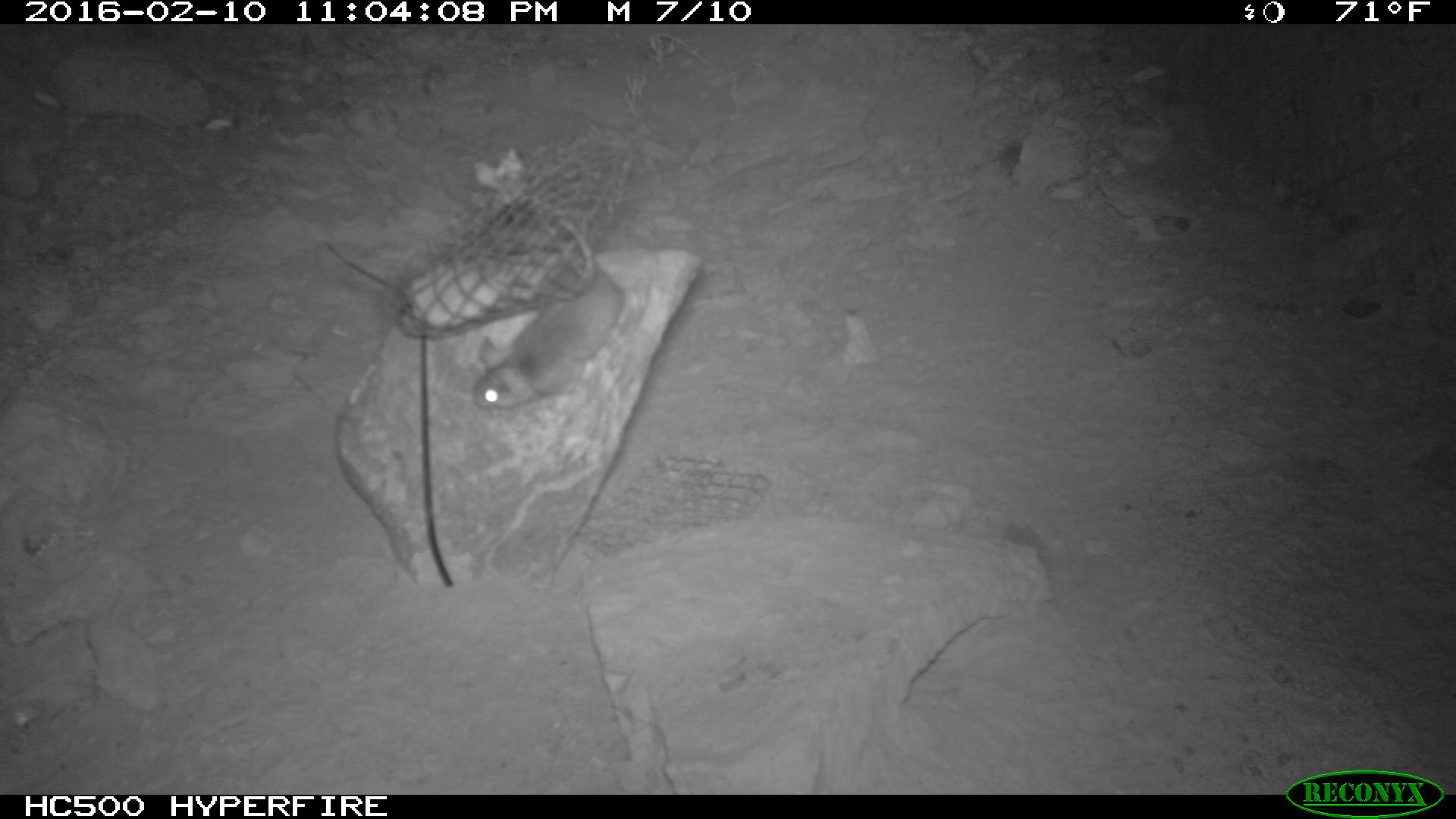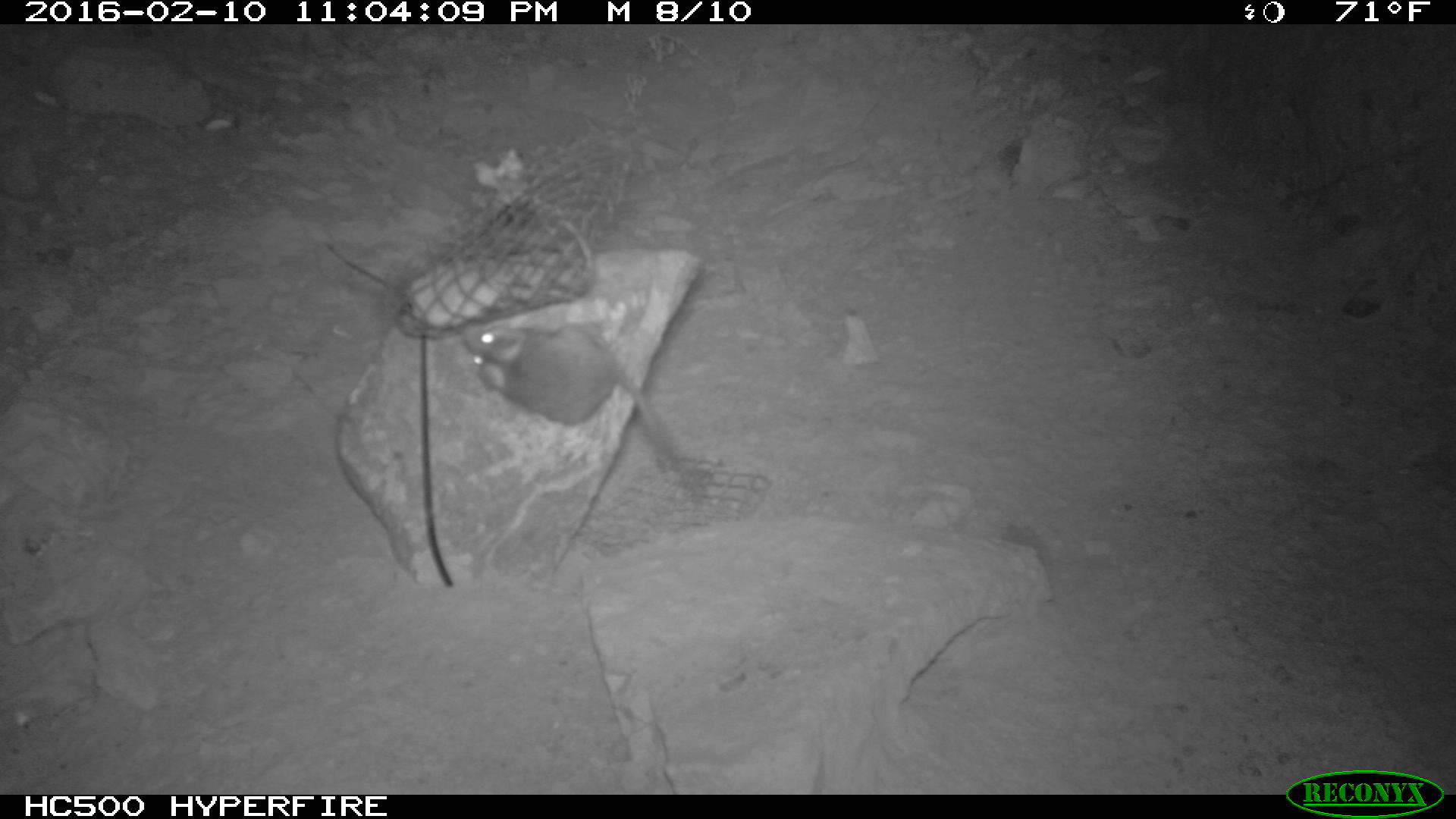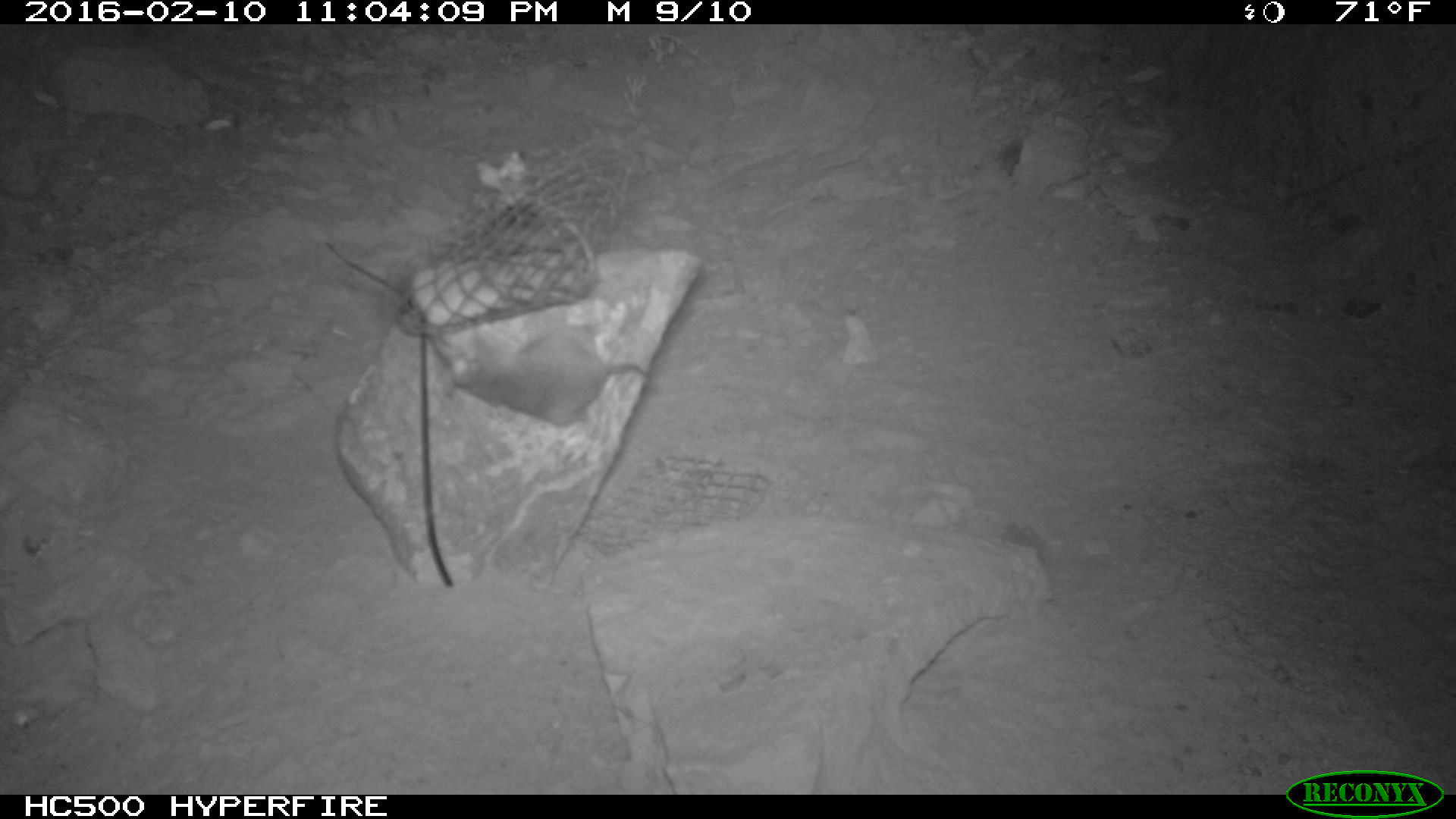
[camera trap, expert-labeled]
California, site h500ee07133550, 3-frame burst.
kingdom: Animalia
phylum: Chordata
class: Mammalia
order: Rodentia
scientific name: Rodentia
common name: rodent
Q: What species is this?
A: Rodent (Rodentia).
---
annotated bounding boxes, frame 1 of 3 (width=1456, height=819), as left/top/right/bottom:
rodent: 472/250/631/409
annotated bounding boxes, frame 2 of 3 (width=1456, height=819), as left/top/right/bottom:
rodent: 459/323/681/464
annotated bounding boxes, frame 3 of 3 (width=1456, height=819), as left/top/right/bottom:
rodent: 433/308/665/417